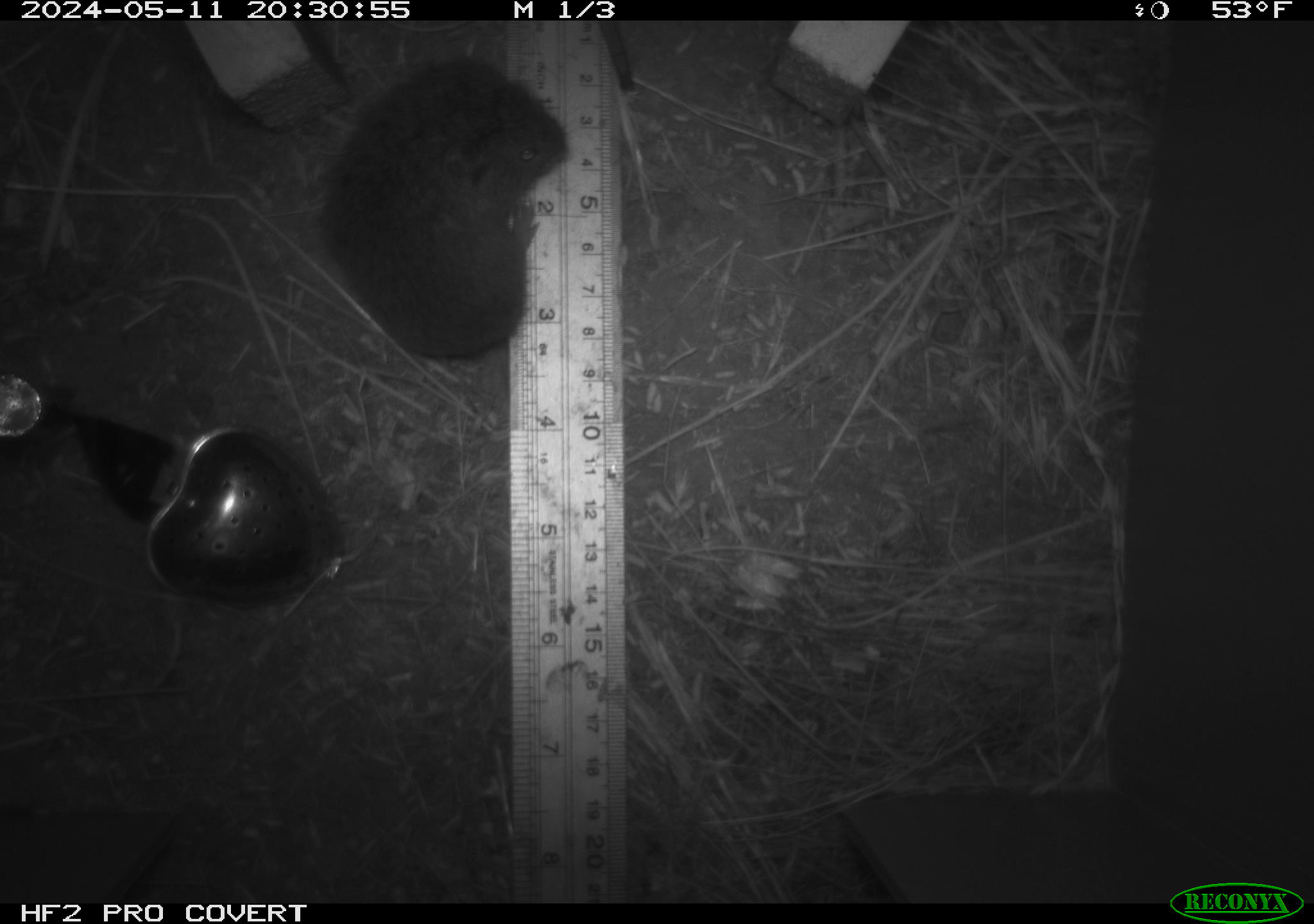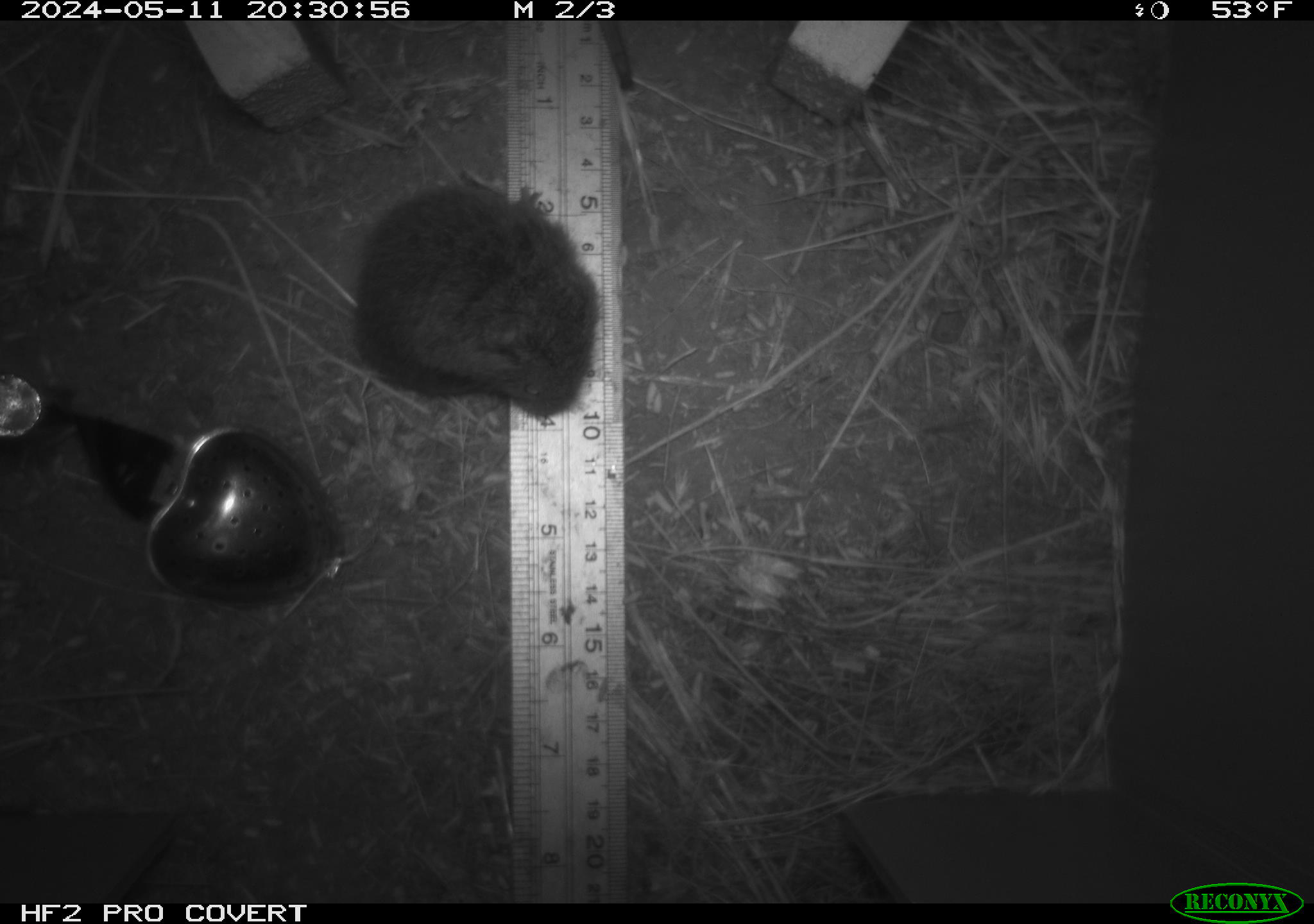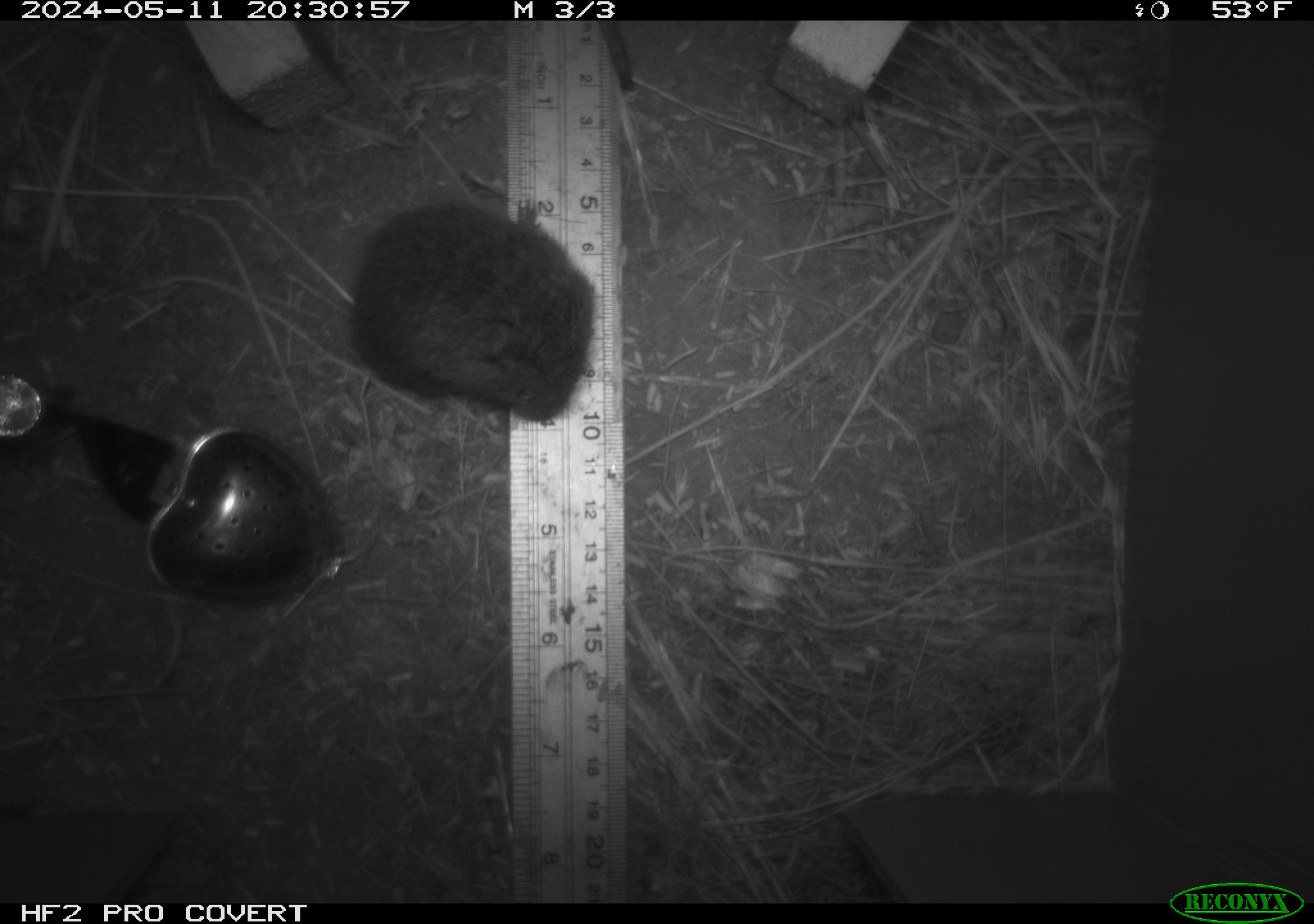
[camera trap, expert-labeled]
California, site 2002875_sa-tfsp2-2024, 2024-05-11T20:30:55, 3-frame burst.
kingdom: Animalia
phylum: Chordata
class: Mammalia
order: Rodentia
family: Cricetidae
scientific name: Arvicolinae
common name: voles, lemmings, and muskrats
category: arvicolinae subfamily